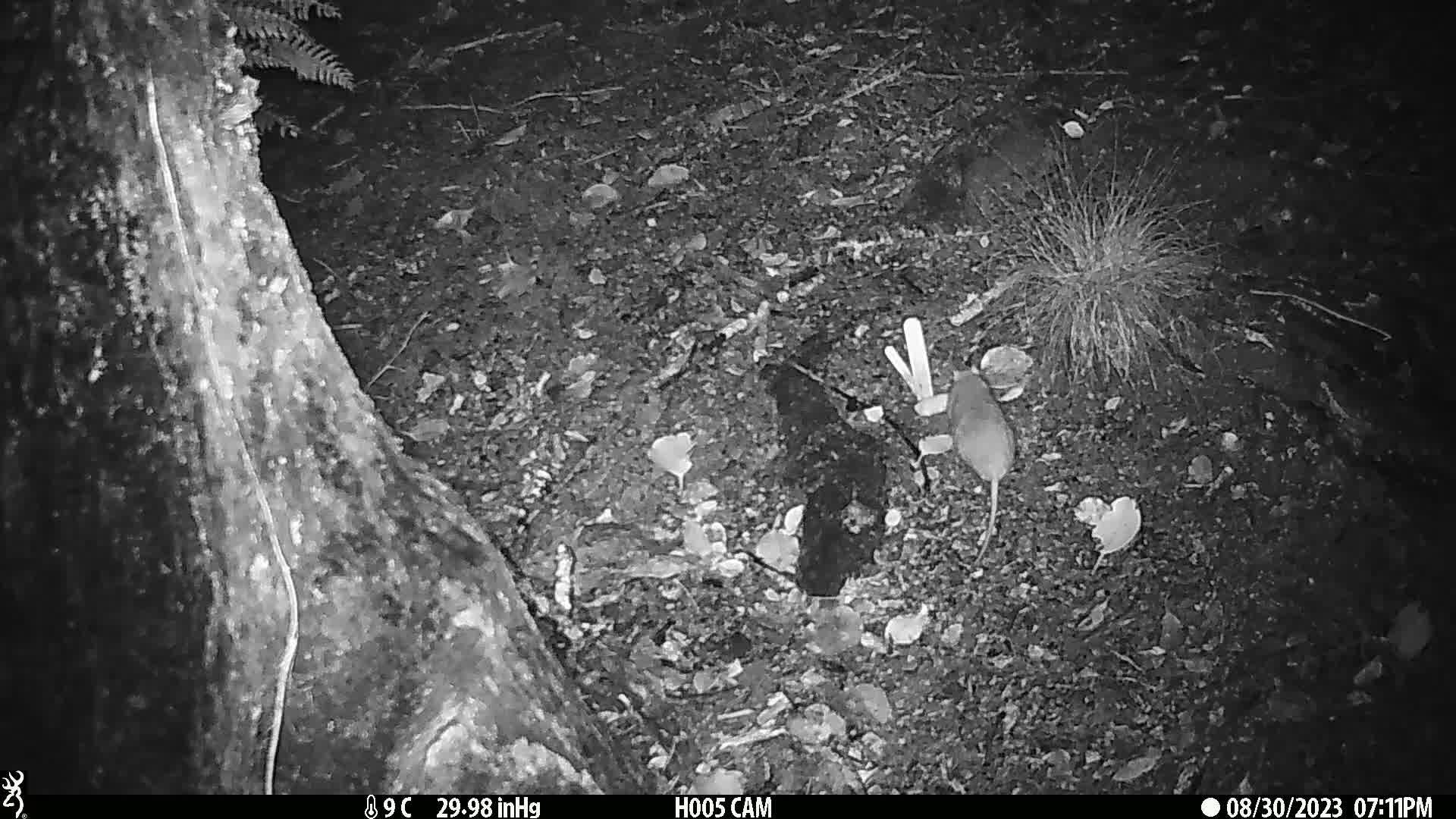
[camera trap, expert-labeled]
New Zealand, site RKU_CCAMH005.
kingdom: Animalia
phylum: Chordata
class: Mammalia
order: Rodentia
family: Muridae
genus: Rattus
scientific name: Rattus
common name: rat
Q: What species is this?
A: Rat (Rattus).